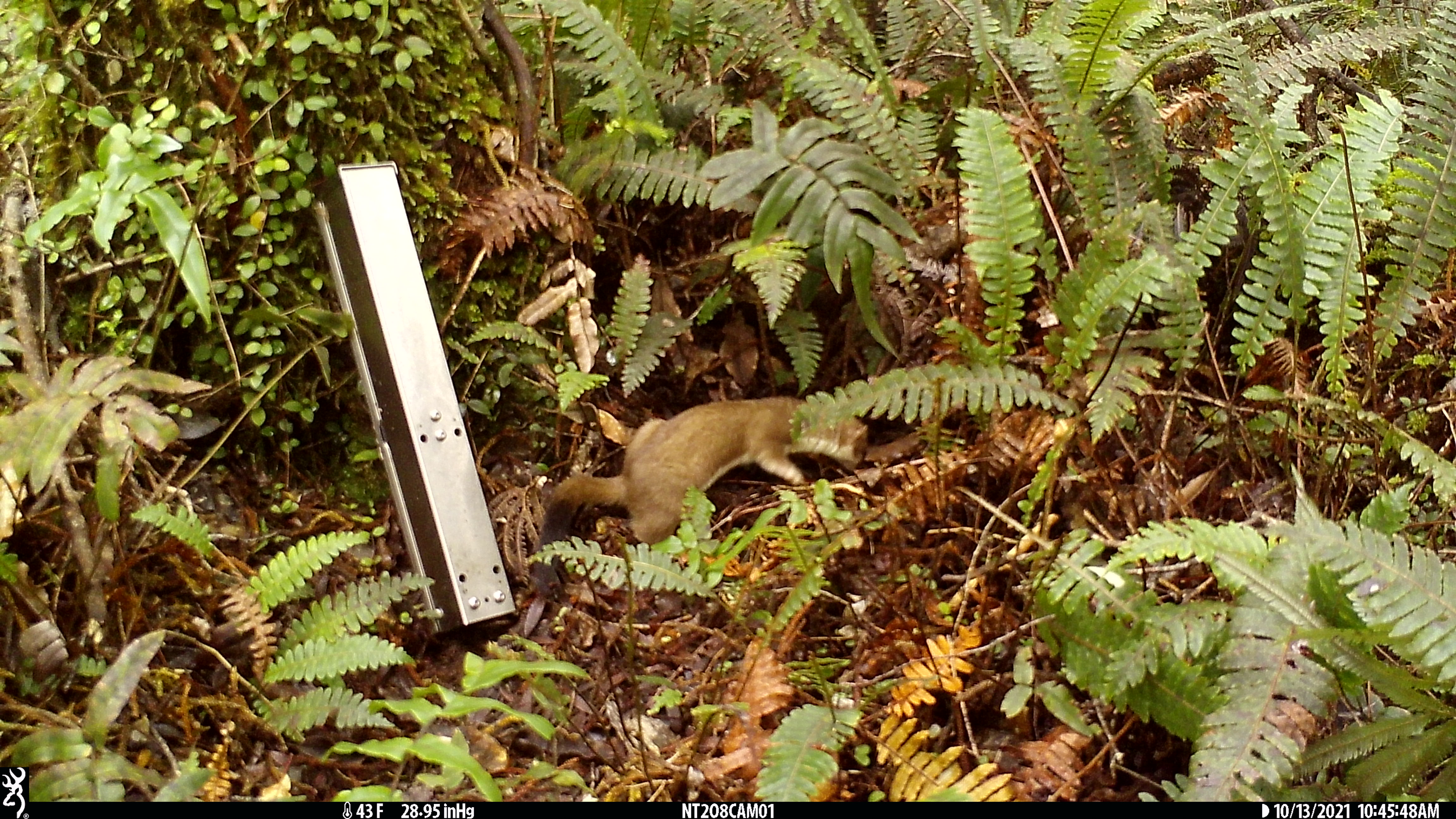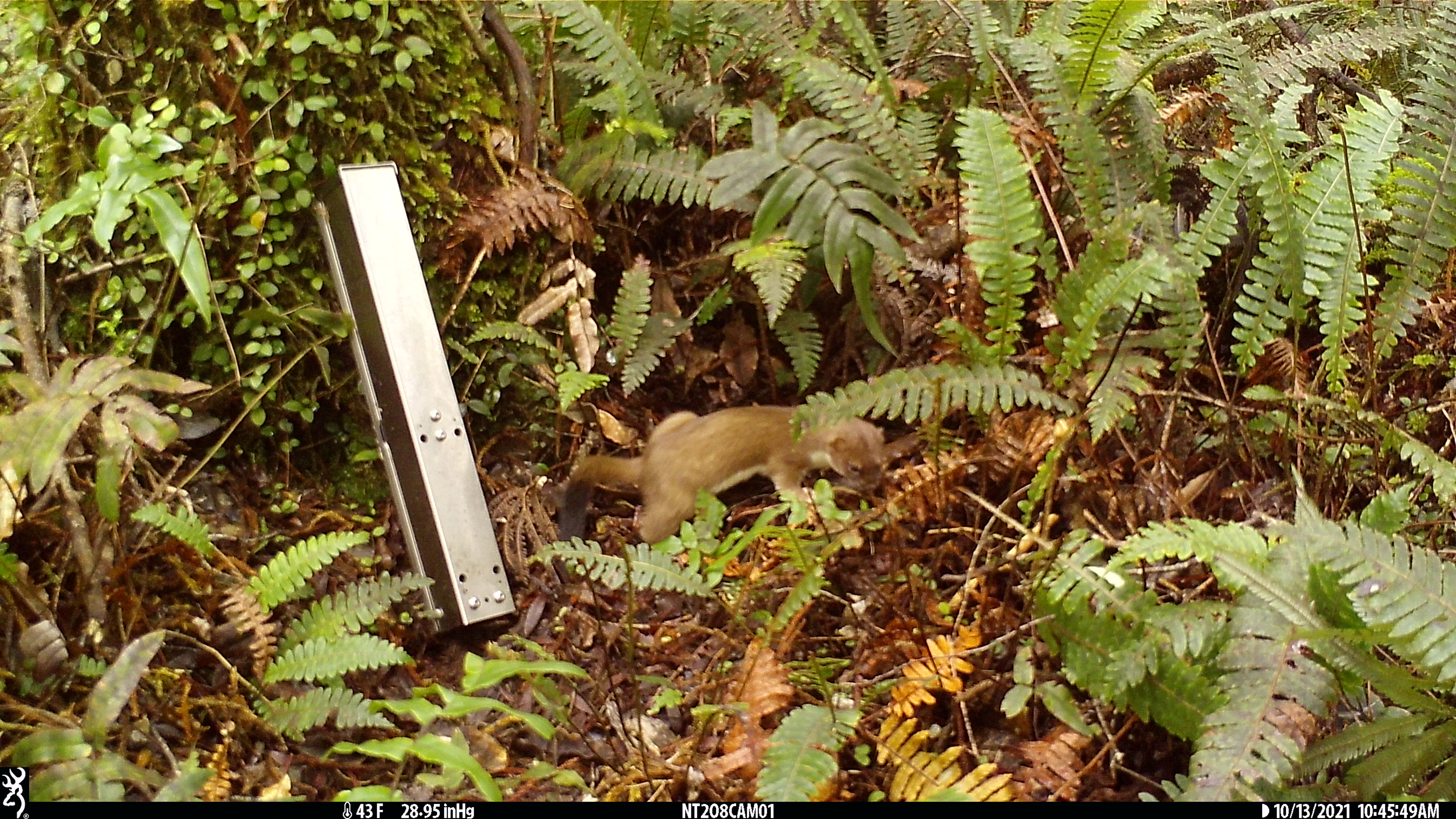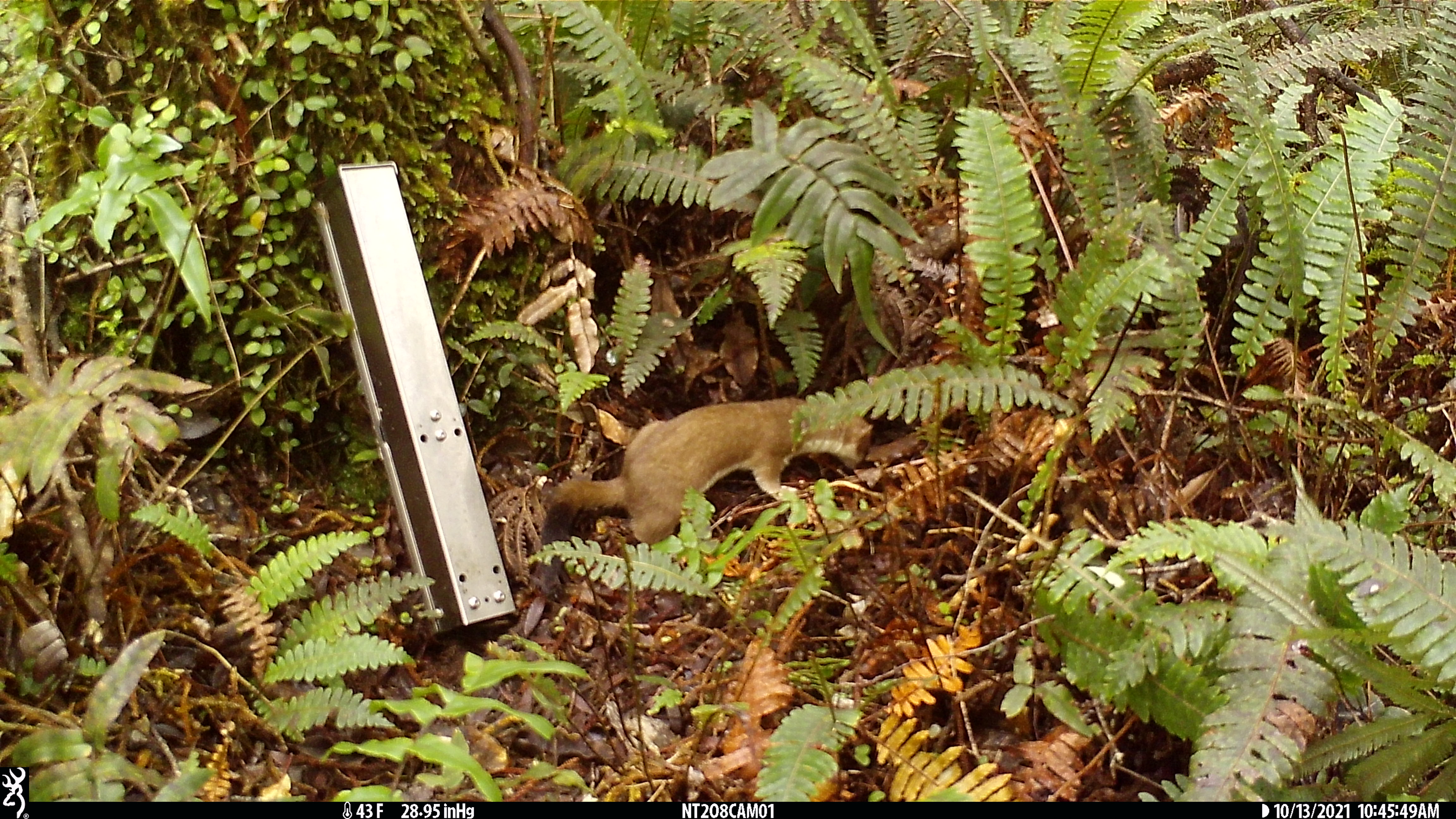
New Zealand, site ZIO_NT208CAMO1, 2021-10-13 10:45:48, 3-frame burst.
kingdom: Animalia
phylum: Chordata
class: Mammalia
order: Carnivora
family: Mustelidae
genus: Mustela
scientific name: Mustela erminea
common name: stoat